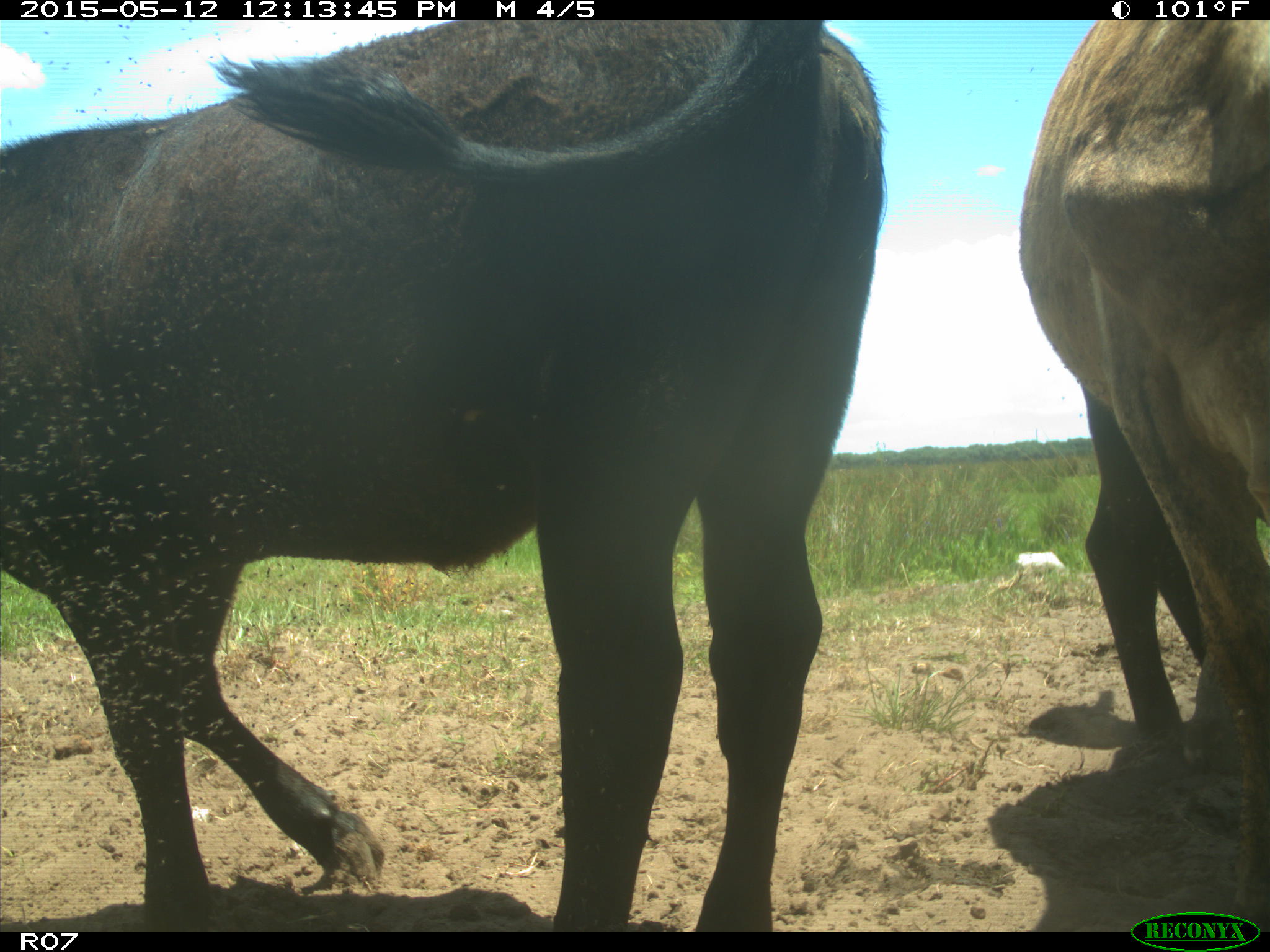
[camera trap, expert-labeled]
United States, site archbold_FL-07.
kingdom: Animalia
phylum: Chordata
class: Mammalia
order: Artiodactyla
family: Bovidae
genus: Bos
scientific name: Bos taurus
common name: domestic cow